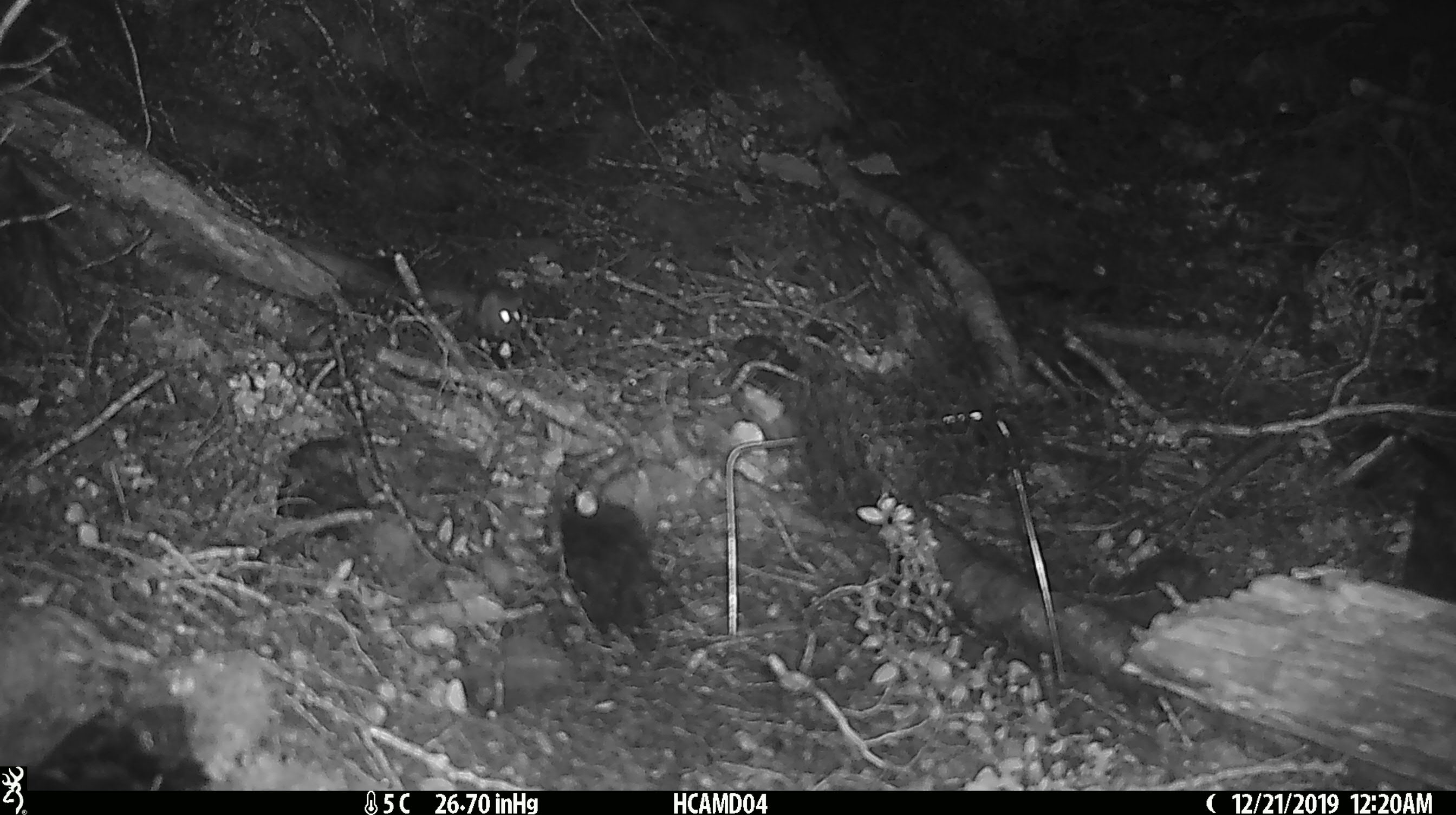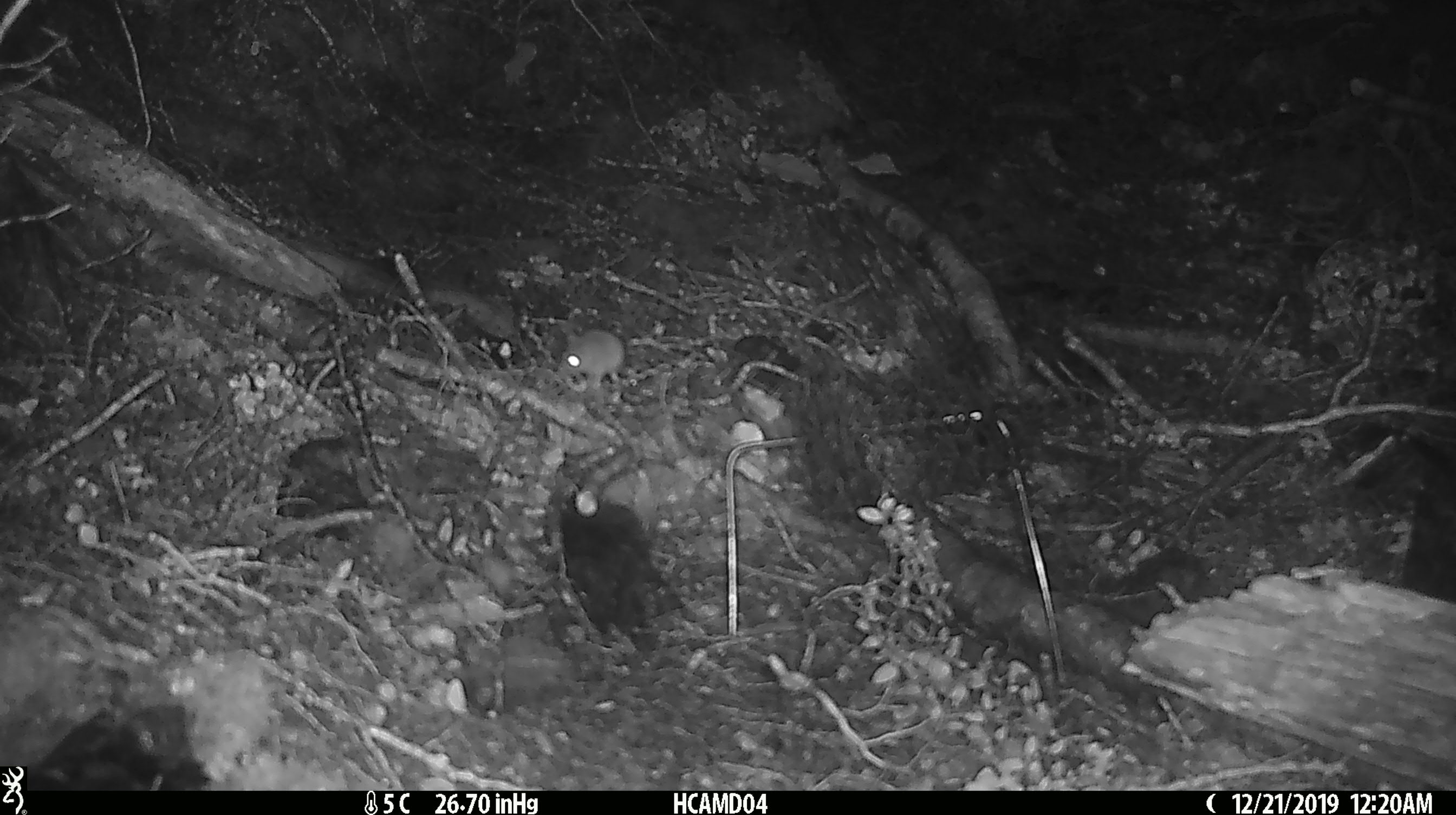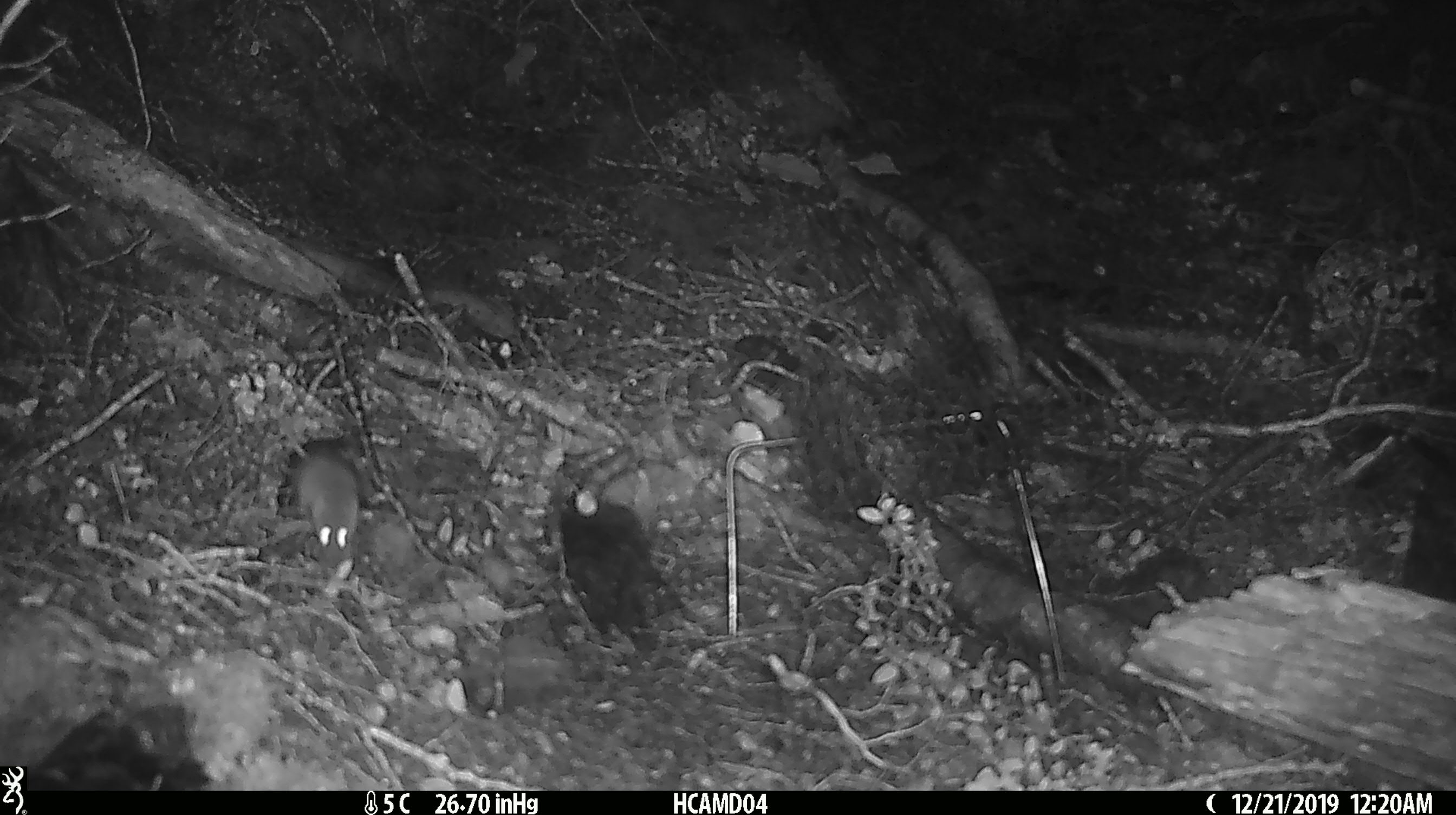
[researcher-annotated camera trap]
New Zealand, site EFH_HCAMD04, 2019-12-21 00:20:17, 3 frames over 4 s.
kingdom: Animalia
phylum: Chordata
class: Mammalia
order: Rodentia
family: Muridae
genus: Mus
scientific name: Mus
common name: mouse